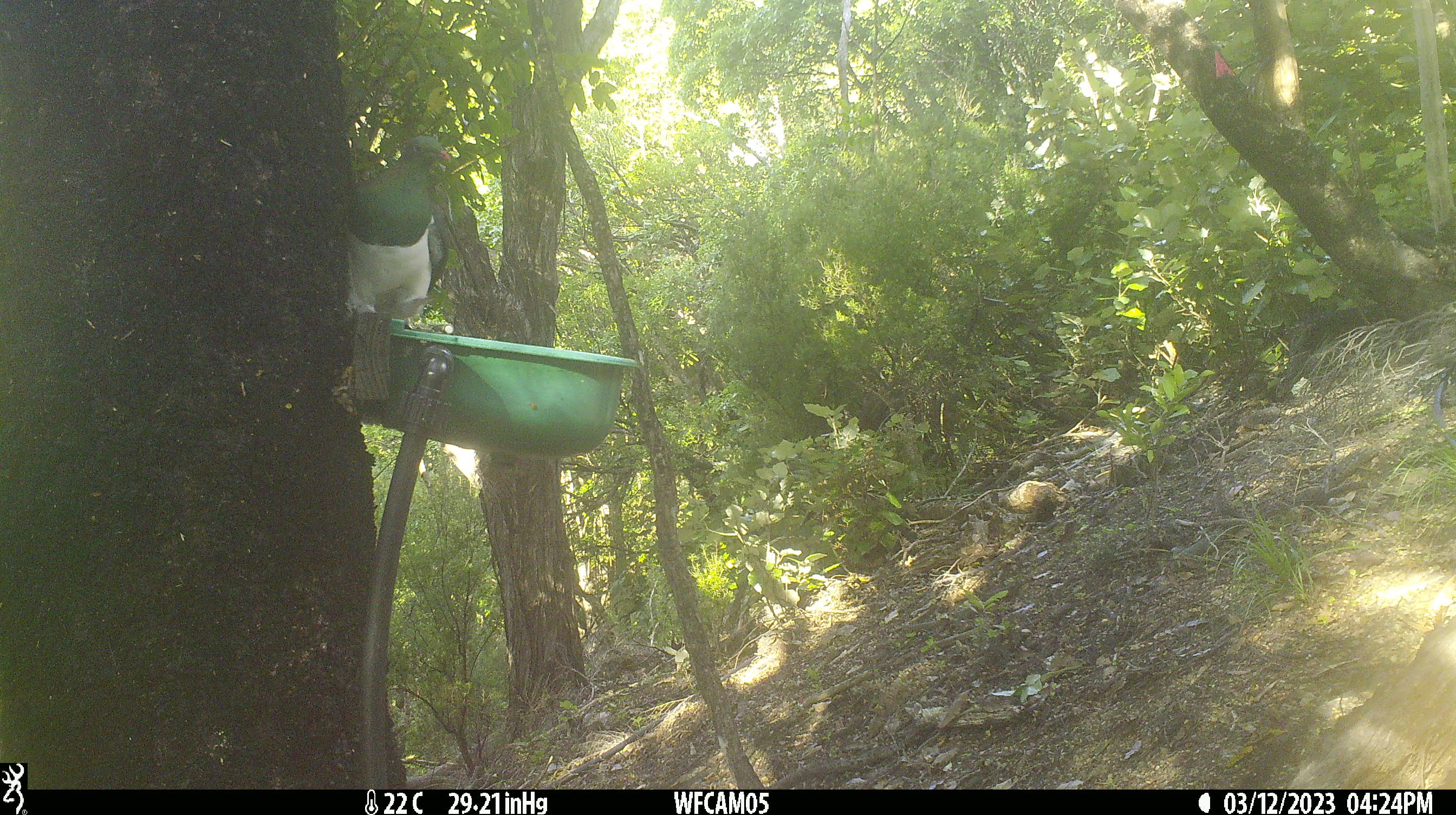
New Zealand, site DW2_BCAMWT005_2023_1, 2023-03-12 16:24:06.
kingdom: Animalia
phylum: Chordata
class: Aves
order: Columbiformes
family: Columbidae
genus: Hemiphaga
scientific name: Hemiphaga novaeseelandiae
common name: new zealand pigeon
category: kereru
Kereru (new zealand pigeon) (Hemiphaga novaeseelandiae).